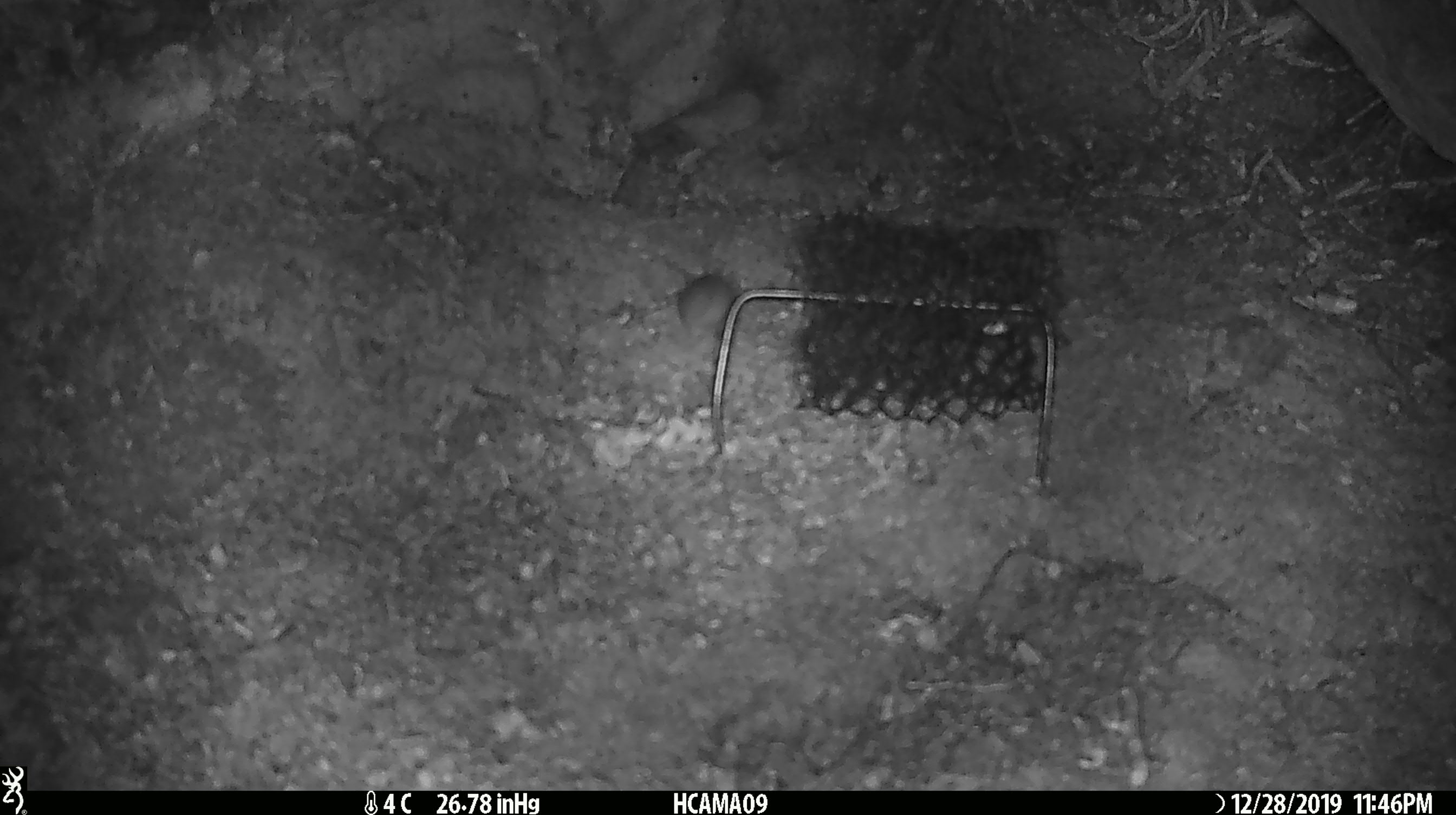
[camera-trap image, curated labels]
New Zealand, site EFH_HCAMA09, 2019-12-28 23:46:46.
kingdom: Animalia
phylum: Chordata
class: Mammalia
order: Rodentia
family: Muridae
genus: Mus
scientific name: Mus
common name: mouse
Mouse (Mus).